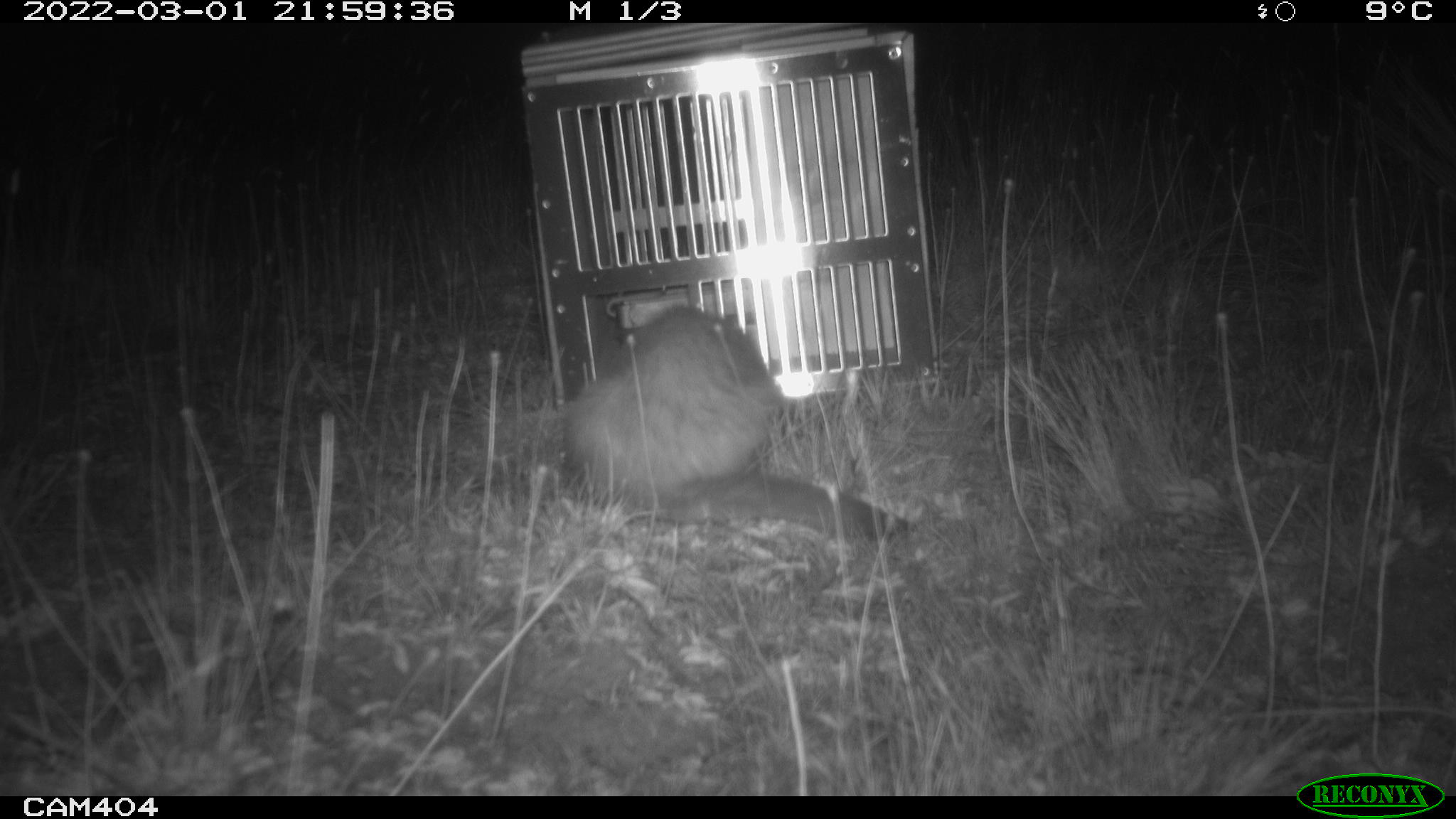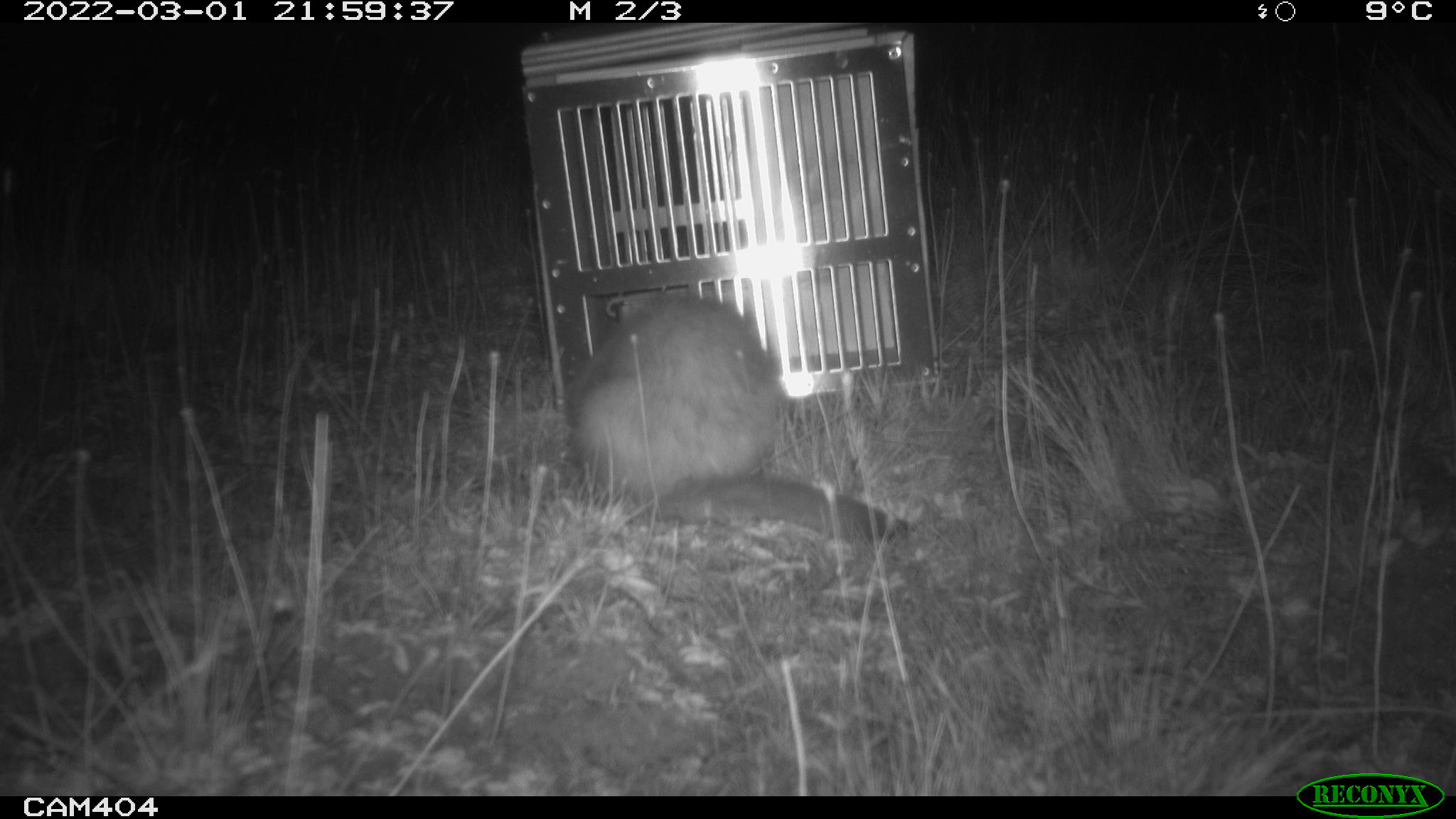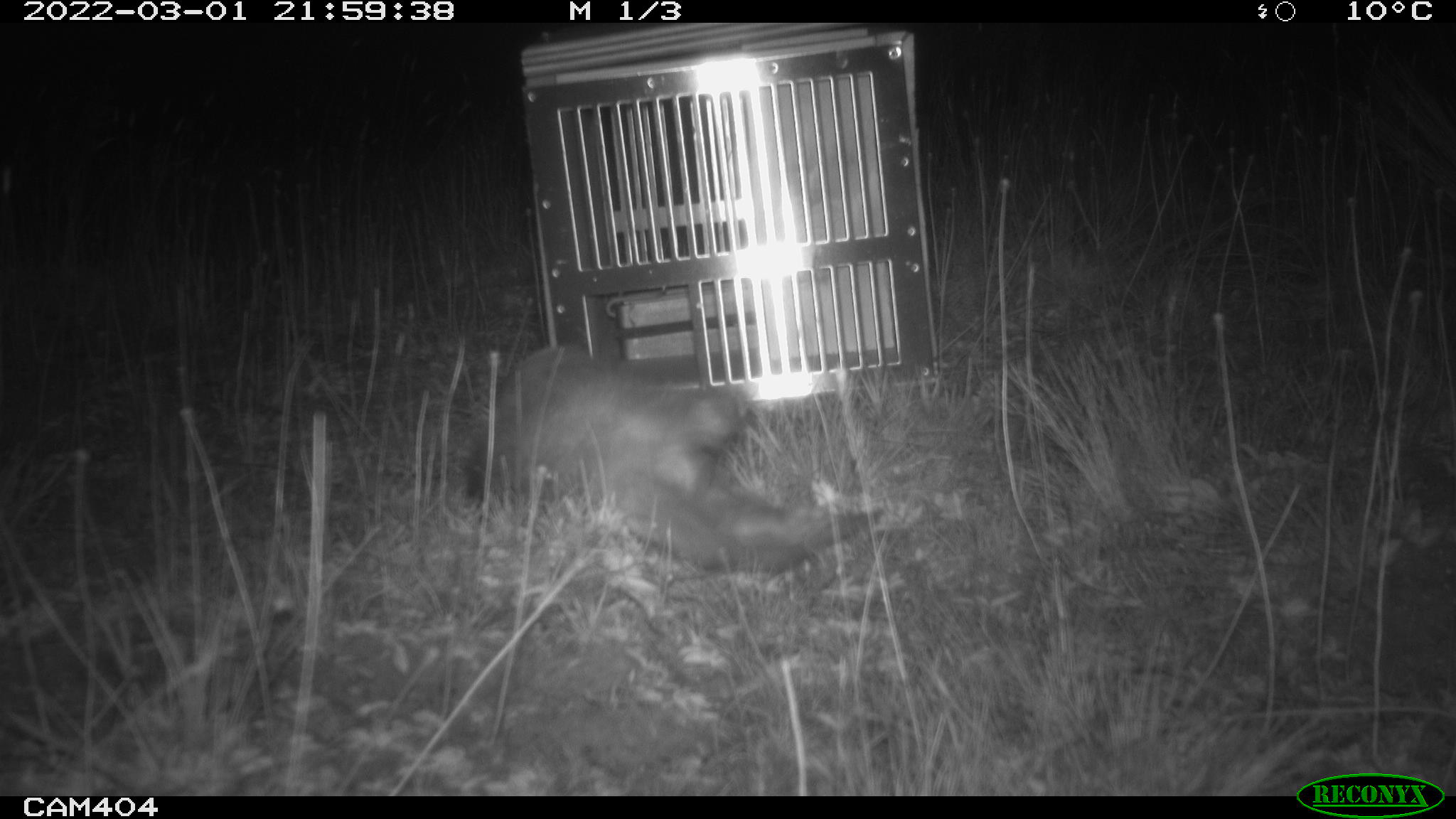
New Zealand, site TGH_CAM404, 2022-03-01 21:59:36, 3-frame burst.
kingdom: Animalia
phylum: Chordata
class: Mammalia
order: Carnivora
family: Mustelidae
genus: Mustela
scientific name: Mustela furo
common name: ferret